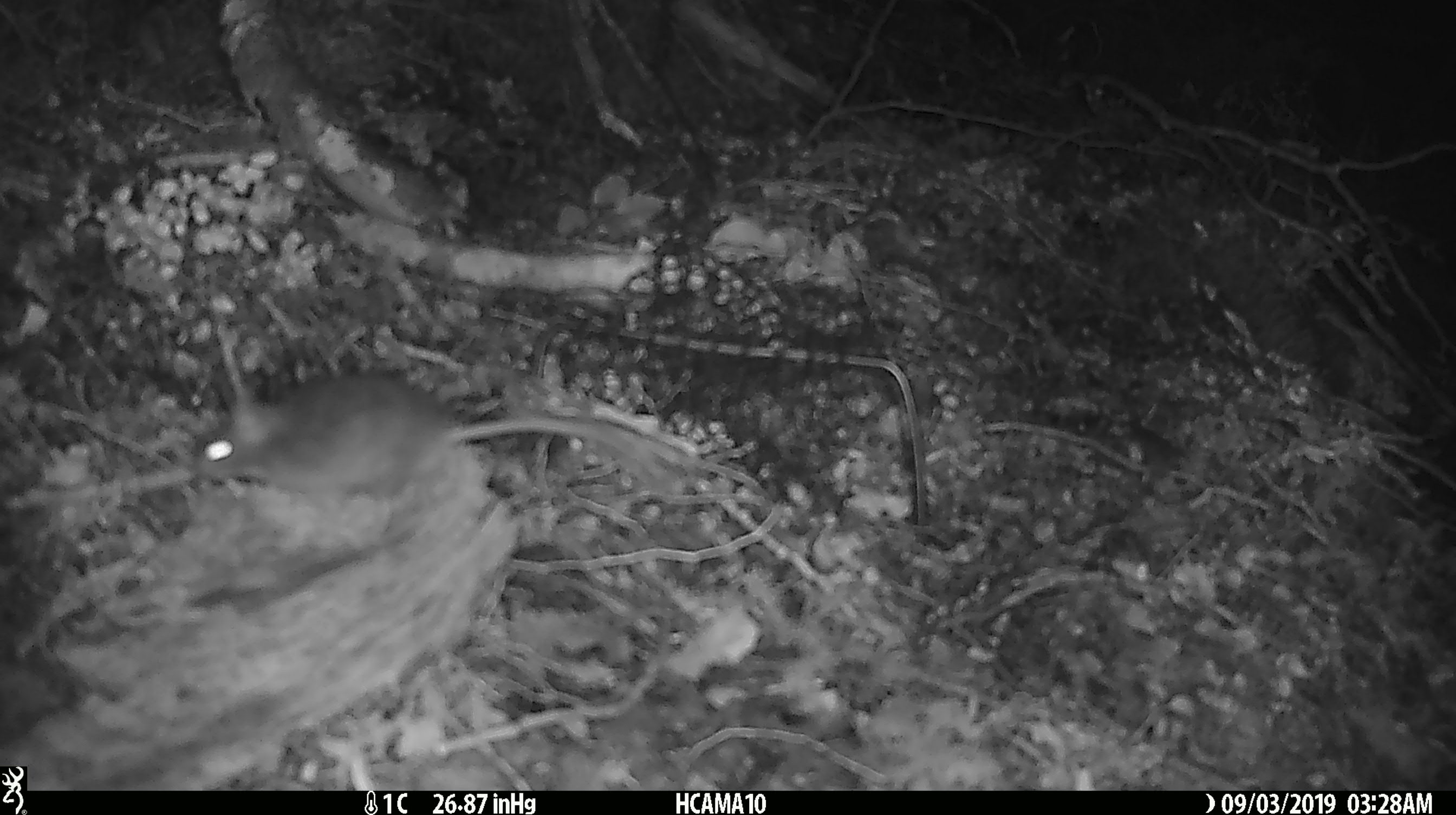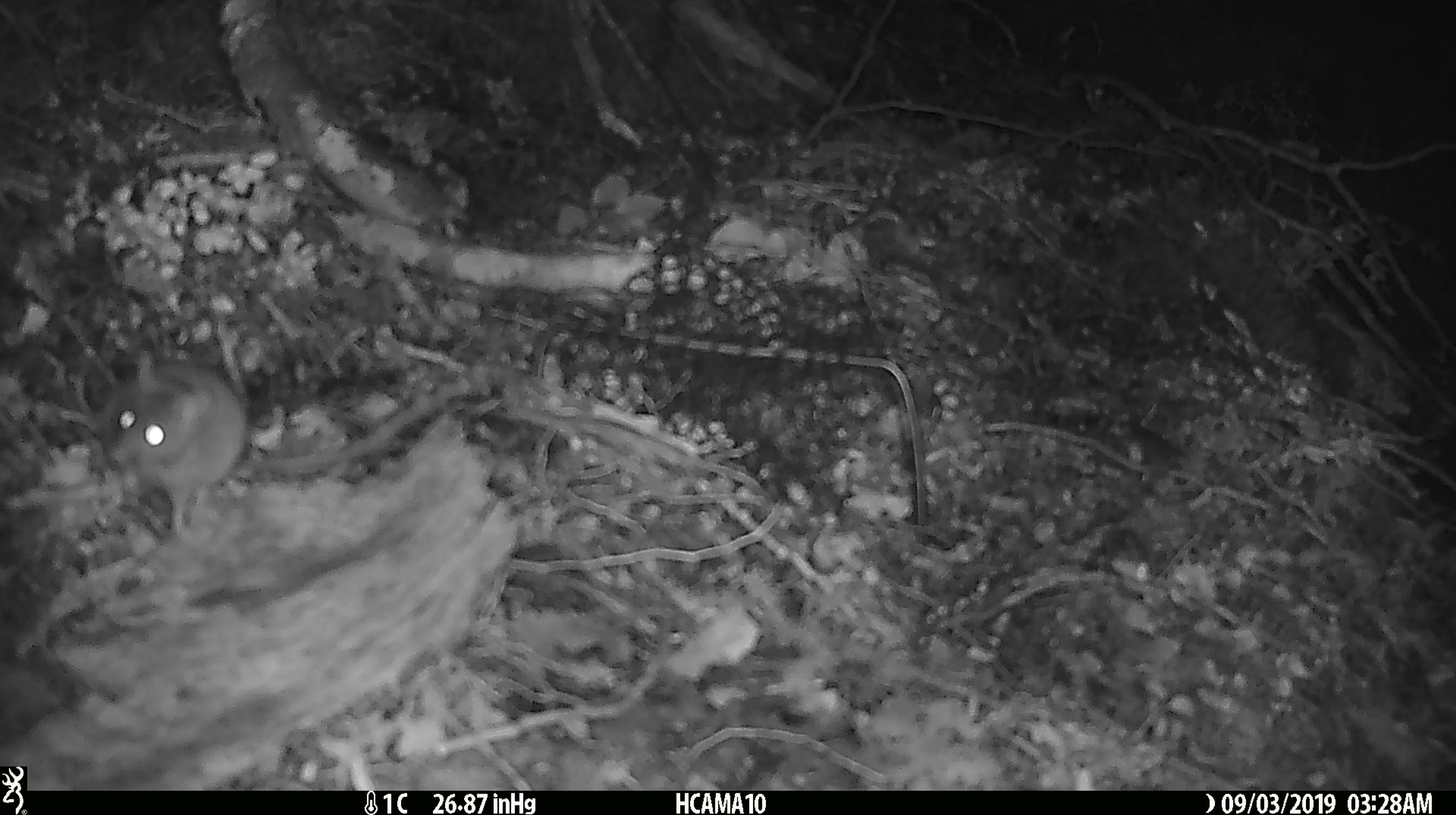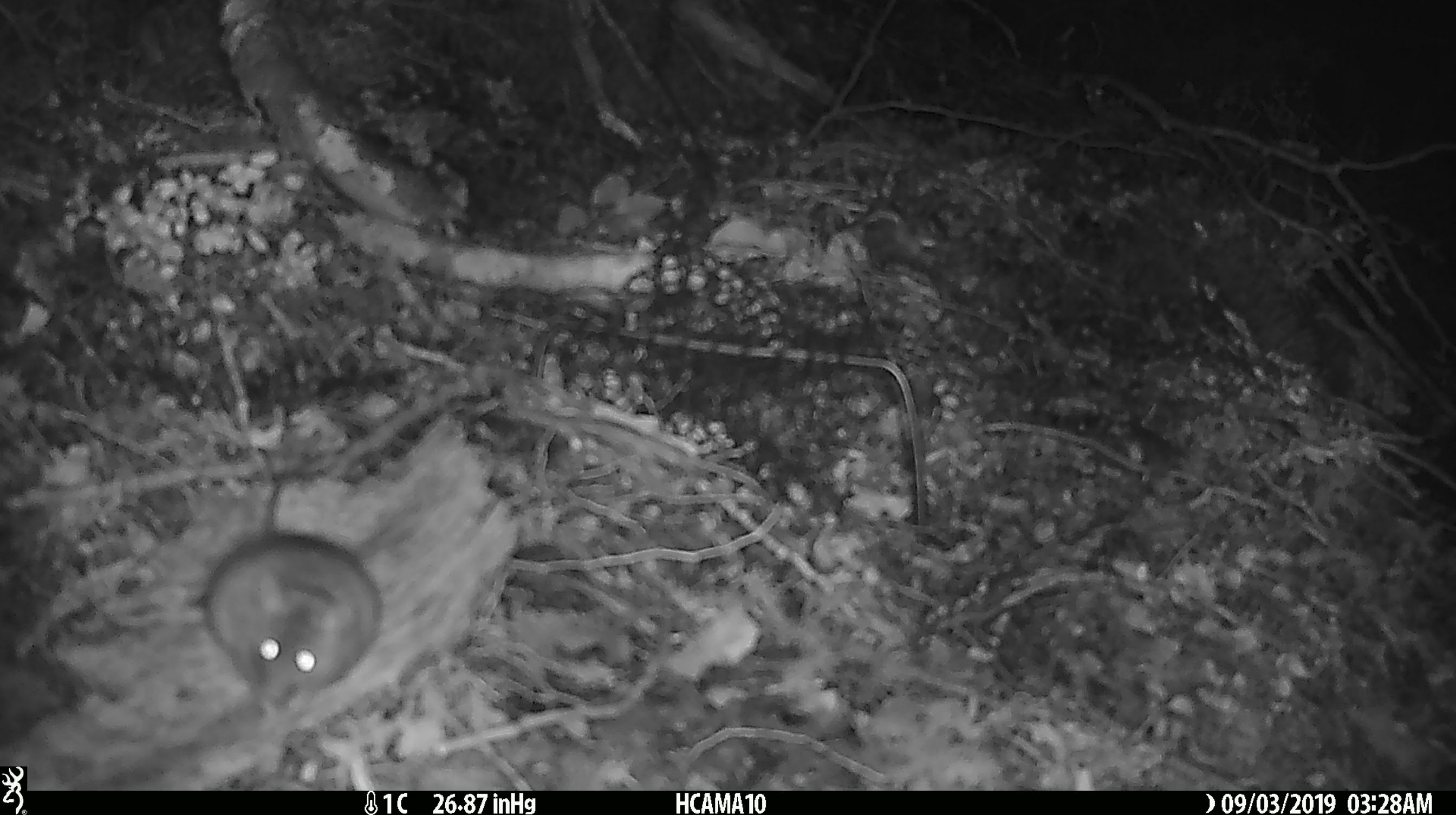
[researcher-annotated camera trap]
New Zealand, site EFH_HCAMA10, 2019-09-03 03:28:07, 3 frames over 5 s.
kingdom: Animalia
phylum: Chordata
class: Mammalia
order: Rodentia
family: Muridae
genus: Mus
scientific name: Mus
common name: mouse